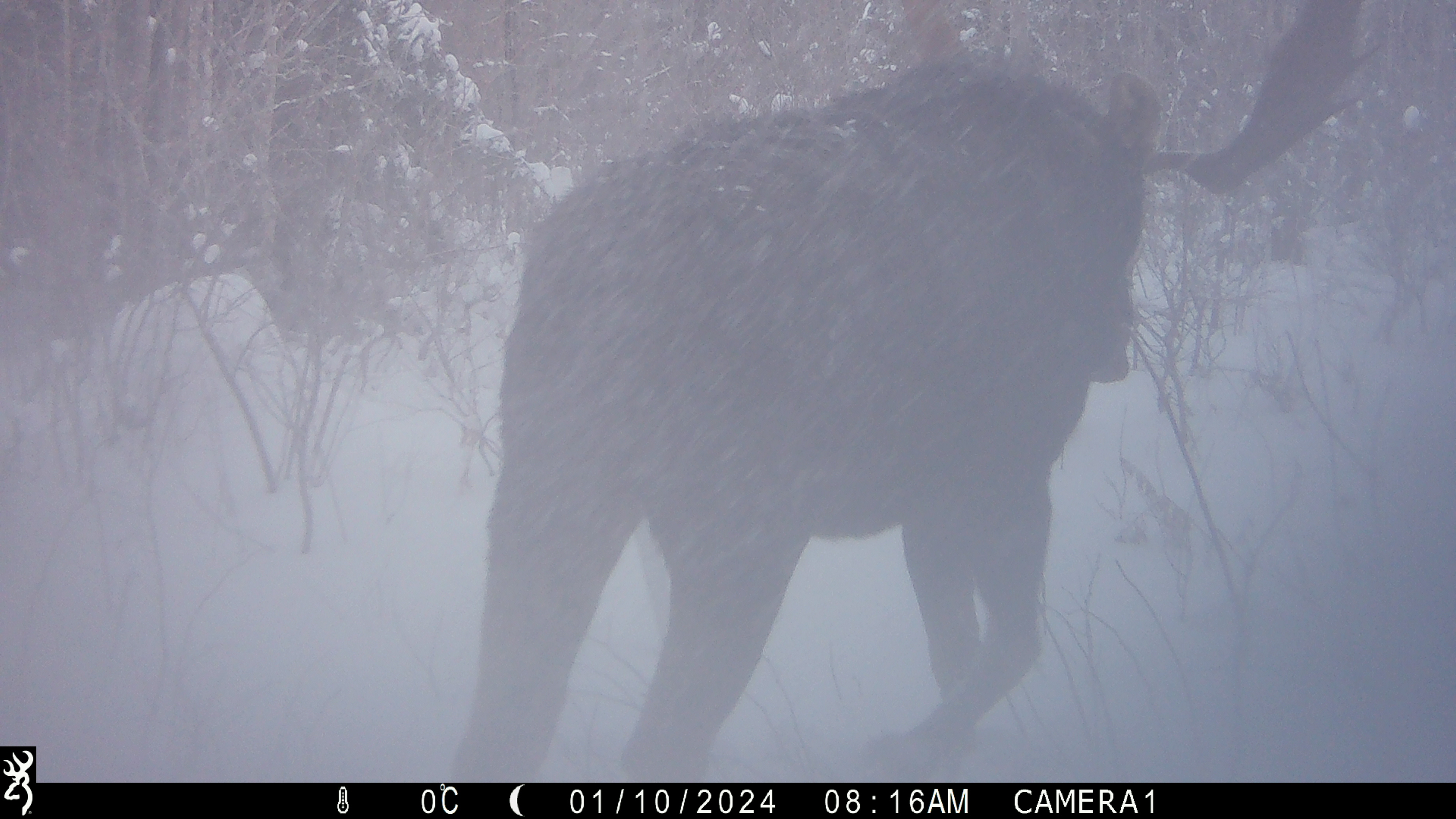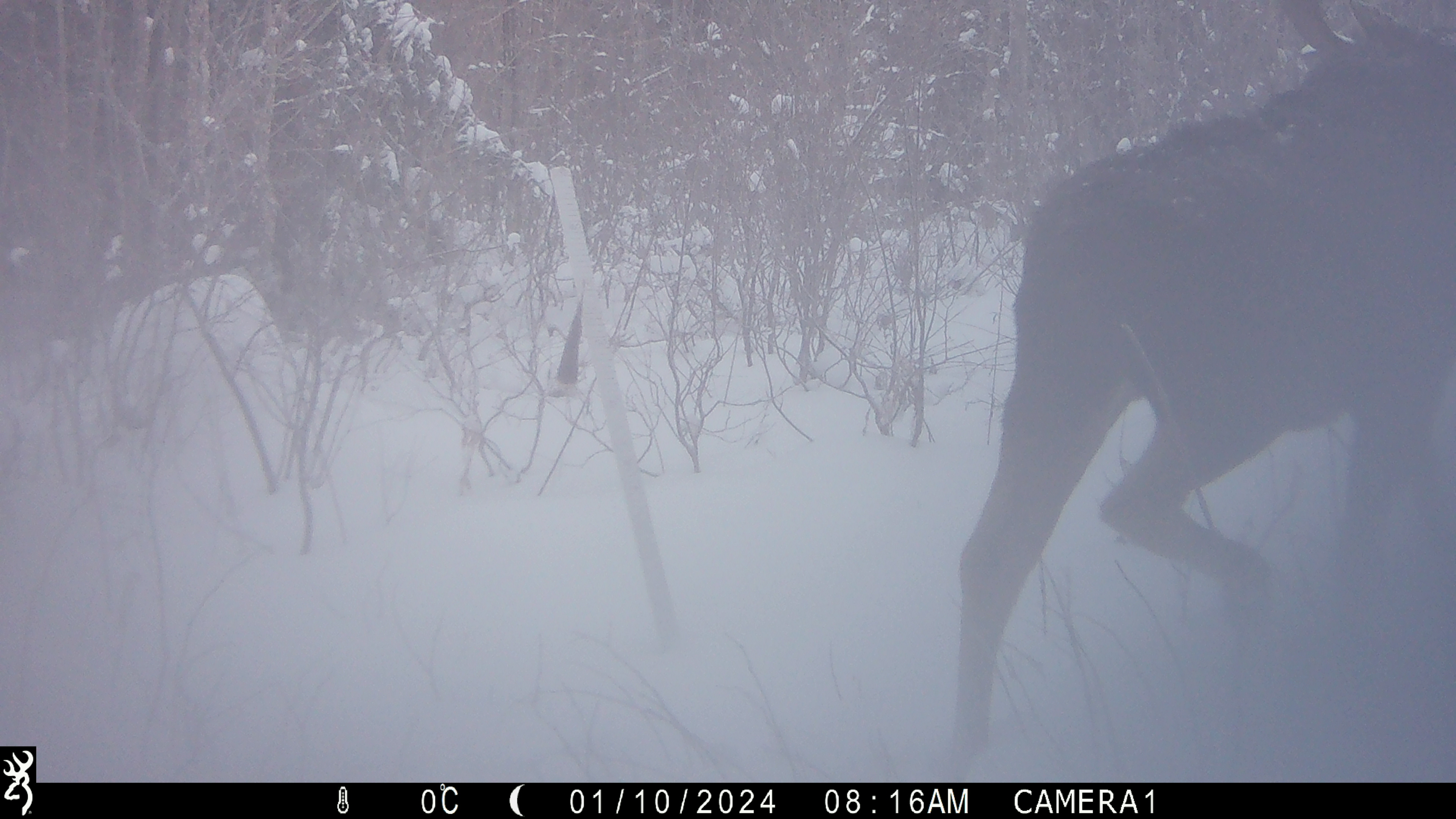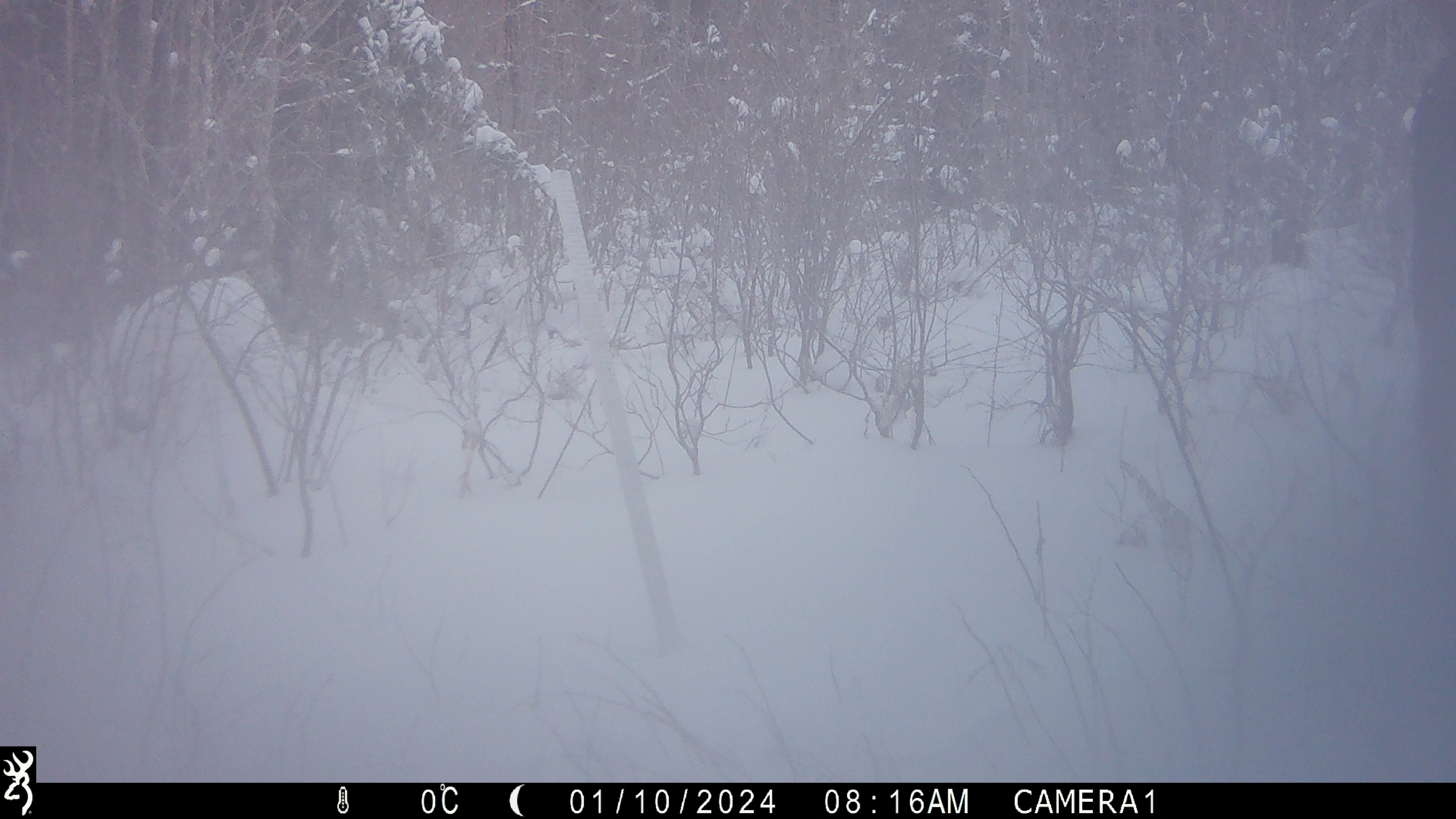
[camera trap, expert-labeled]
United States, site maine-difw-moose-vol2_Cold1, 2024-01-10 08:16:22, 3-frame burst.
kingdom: Animalia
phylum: Chordata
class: Mammalia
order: Artiodactyla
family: Cervidae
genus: Alces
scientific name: Alces alces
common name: moose